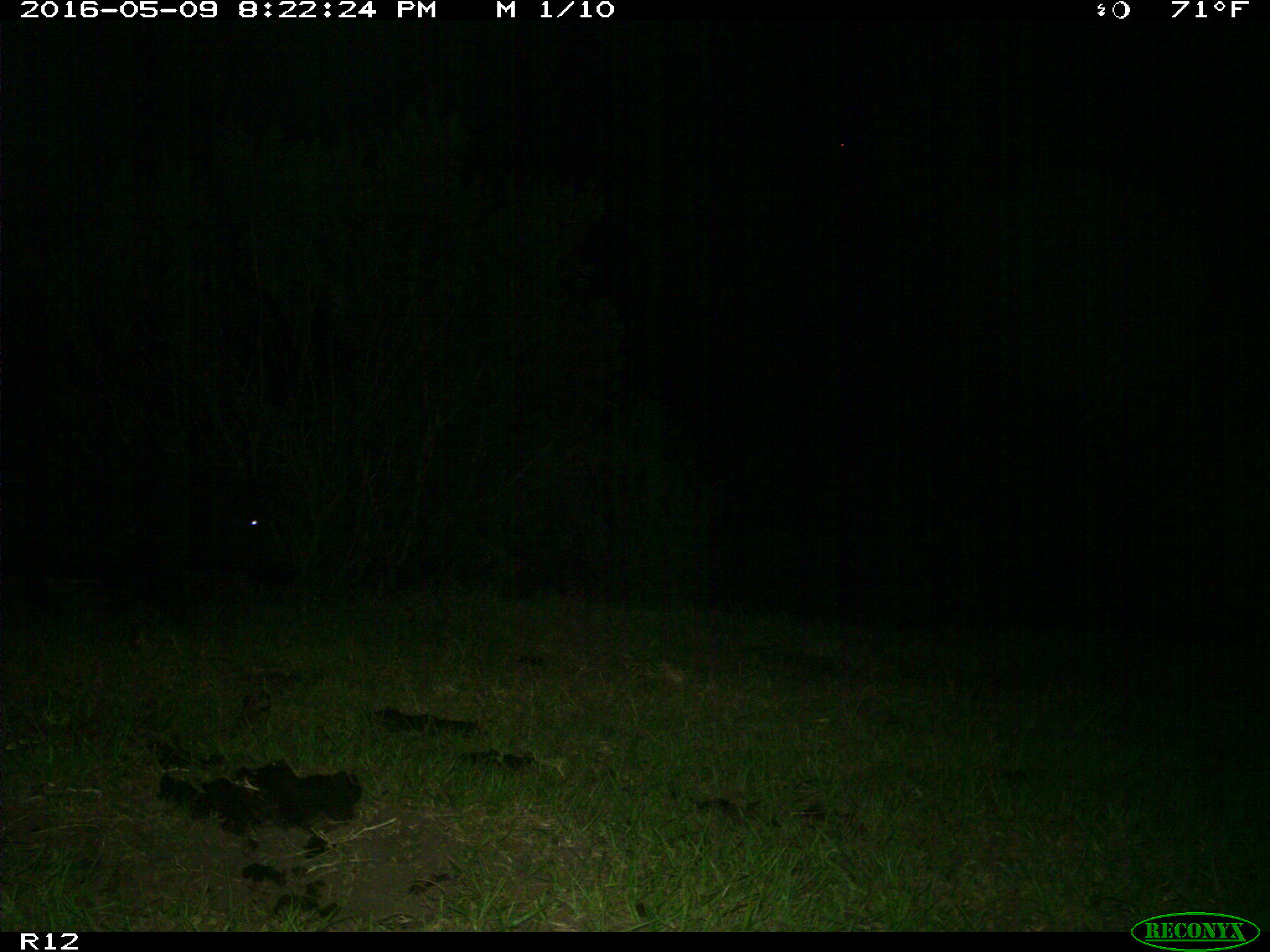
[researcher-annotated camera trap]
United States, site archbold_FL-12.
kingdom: Animalia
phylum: Chordata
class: Mammalia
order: Artiodactyla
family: Suidae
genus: Sus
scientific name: Sus scrofa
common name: wild boar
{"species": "Sus scrofa (wild boar)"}